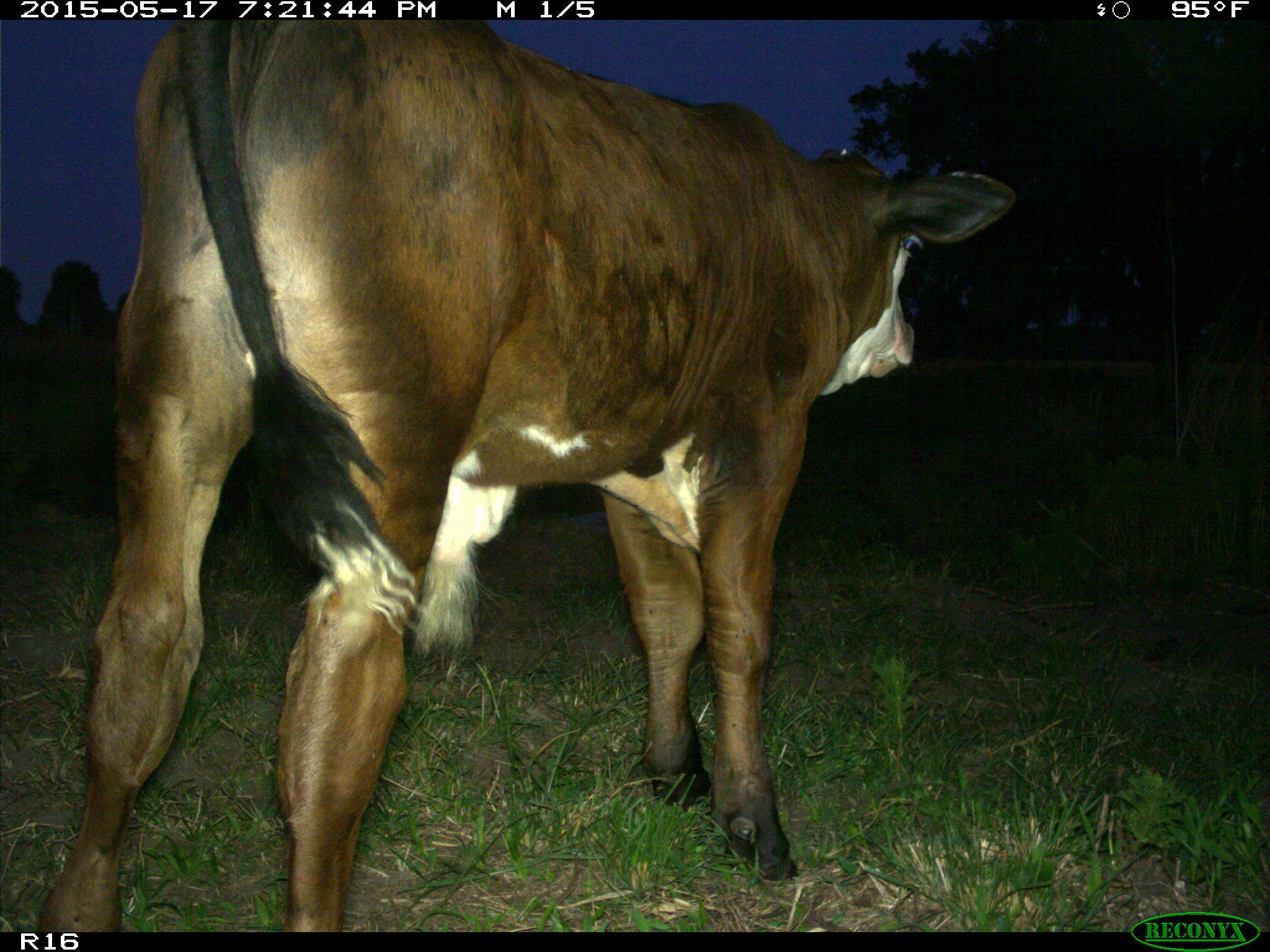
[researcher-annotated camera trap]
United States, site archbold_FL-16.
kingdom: Animalia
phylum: Chordata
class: Mammalia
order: Artiodactyla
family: Bovidae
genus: Bos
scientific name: Bos taurus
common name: domestic cow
Bos taurus (domestic cow).